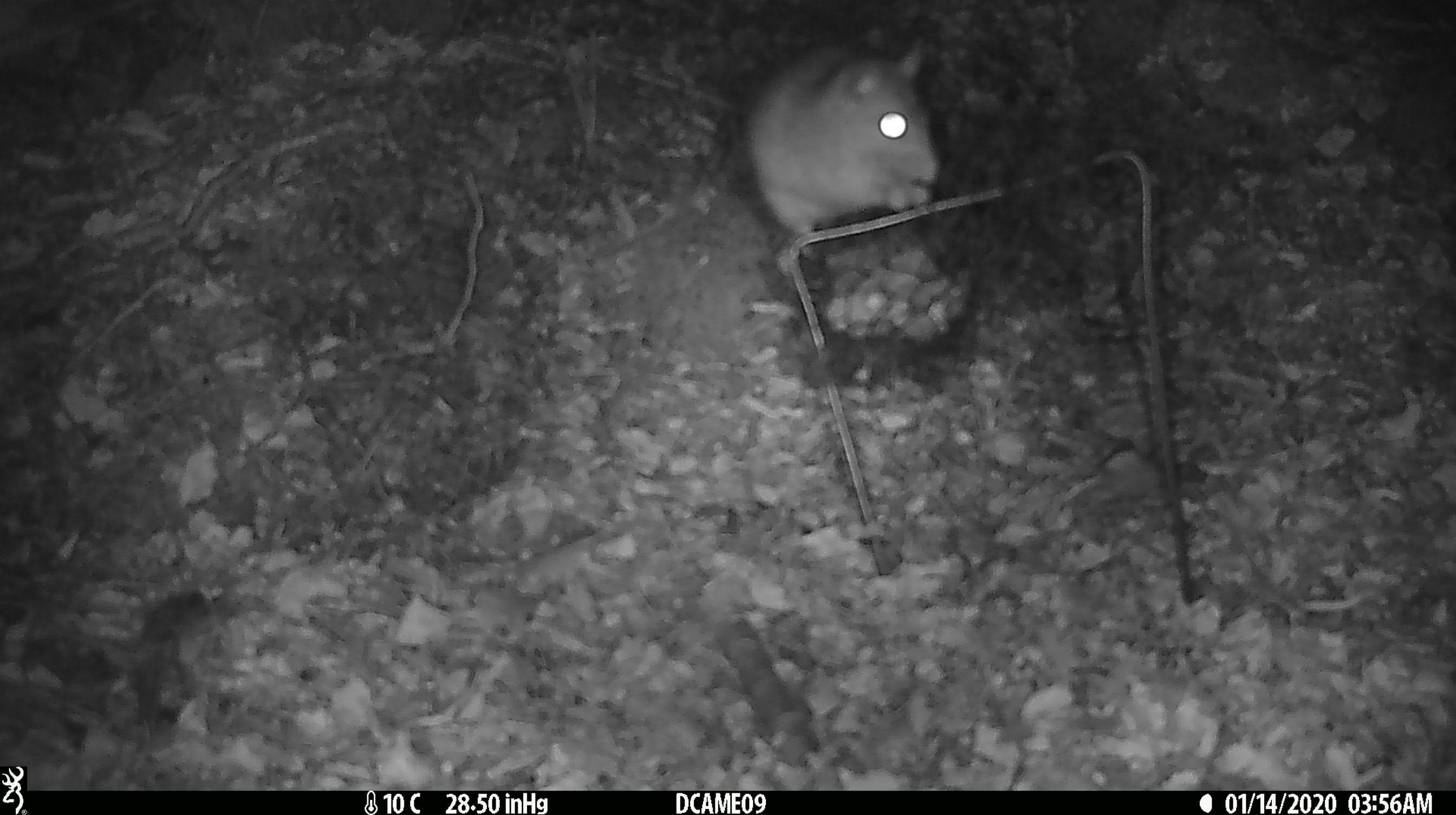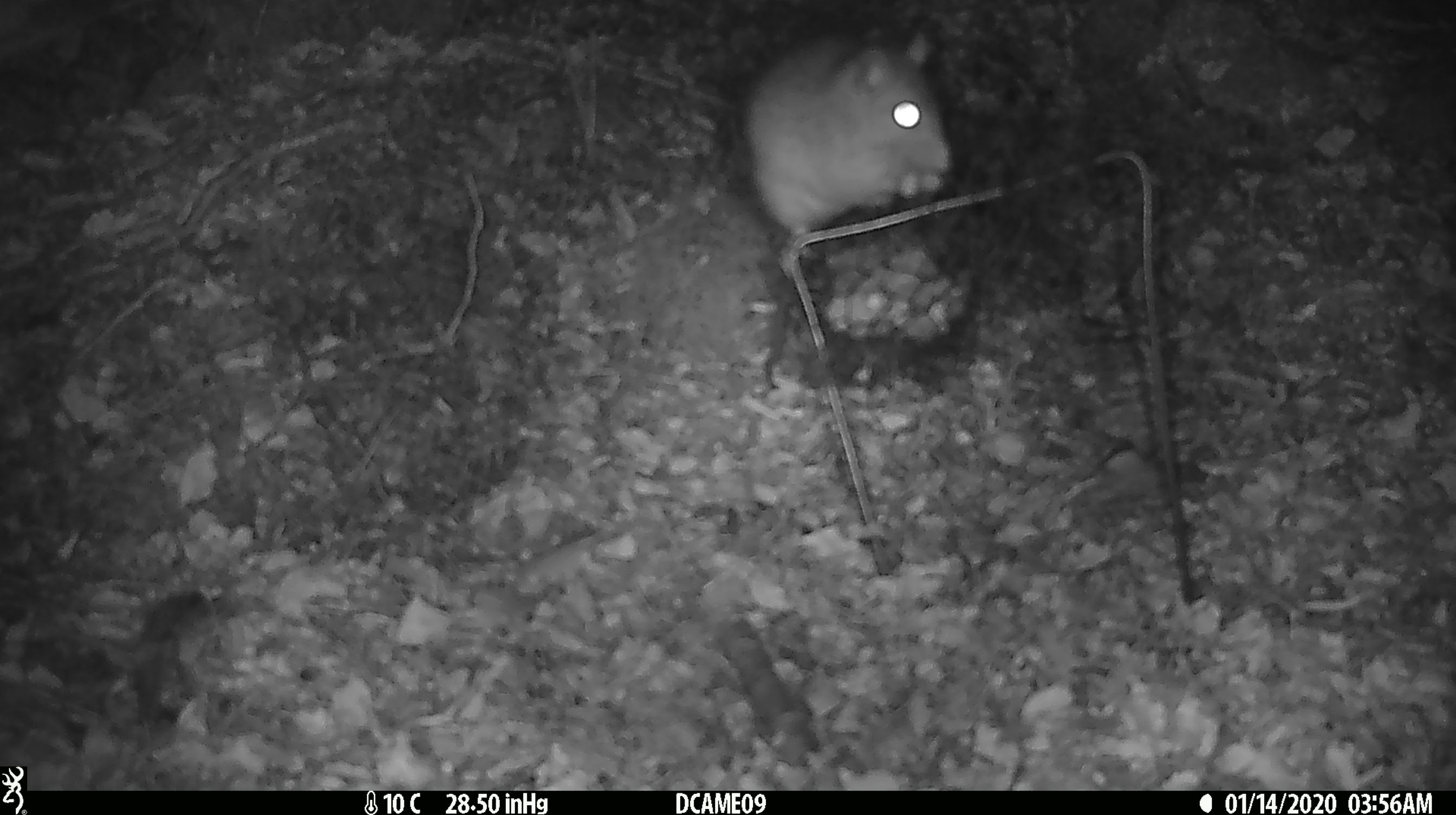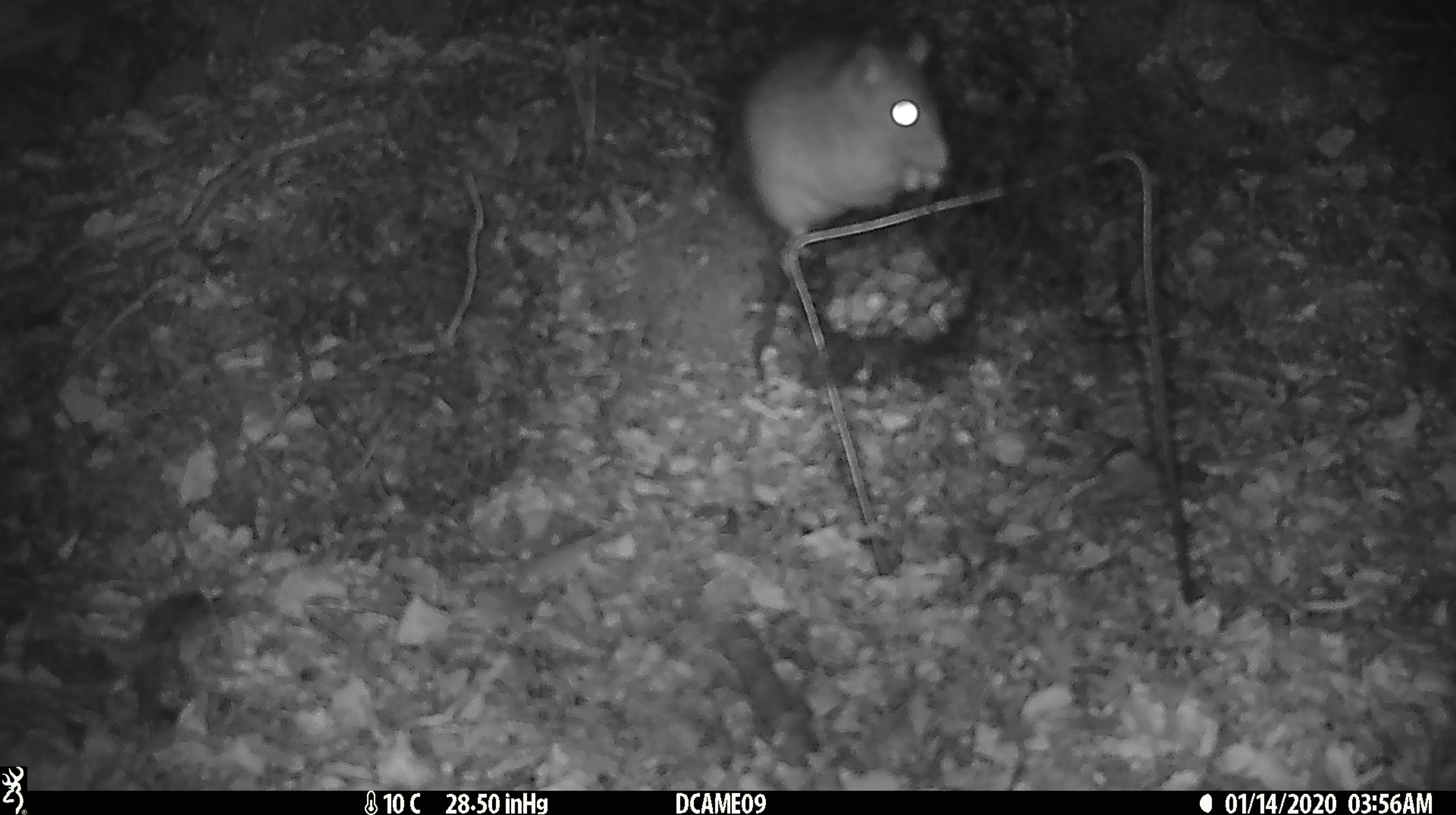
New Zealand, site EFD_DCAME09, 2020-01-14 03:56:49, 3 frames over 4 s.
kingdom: Animalia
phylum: Chordata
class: Mammalia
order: Rodentia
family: Muridae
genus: Rattus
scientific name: Rattus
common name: rat